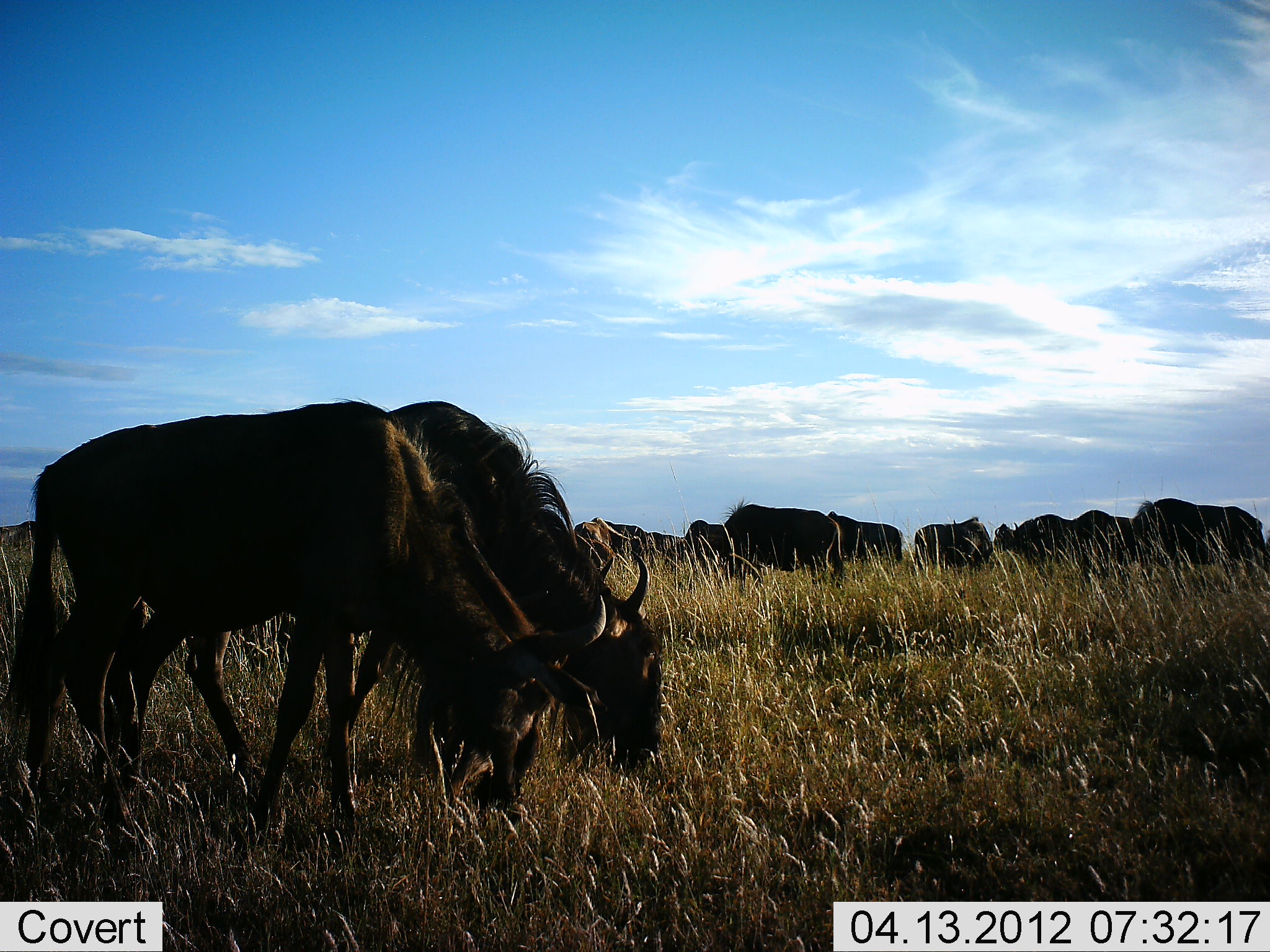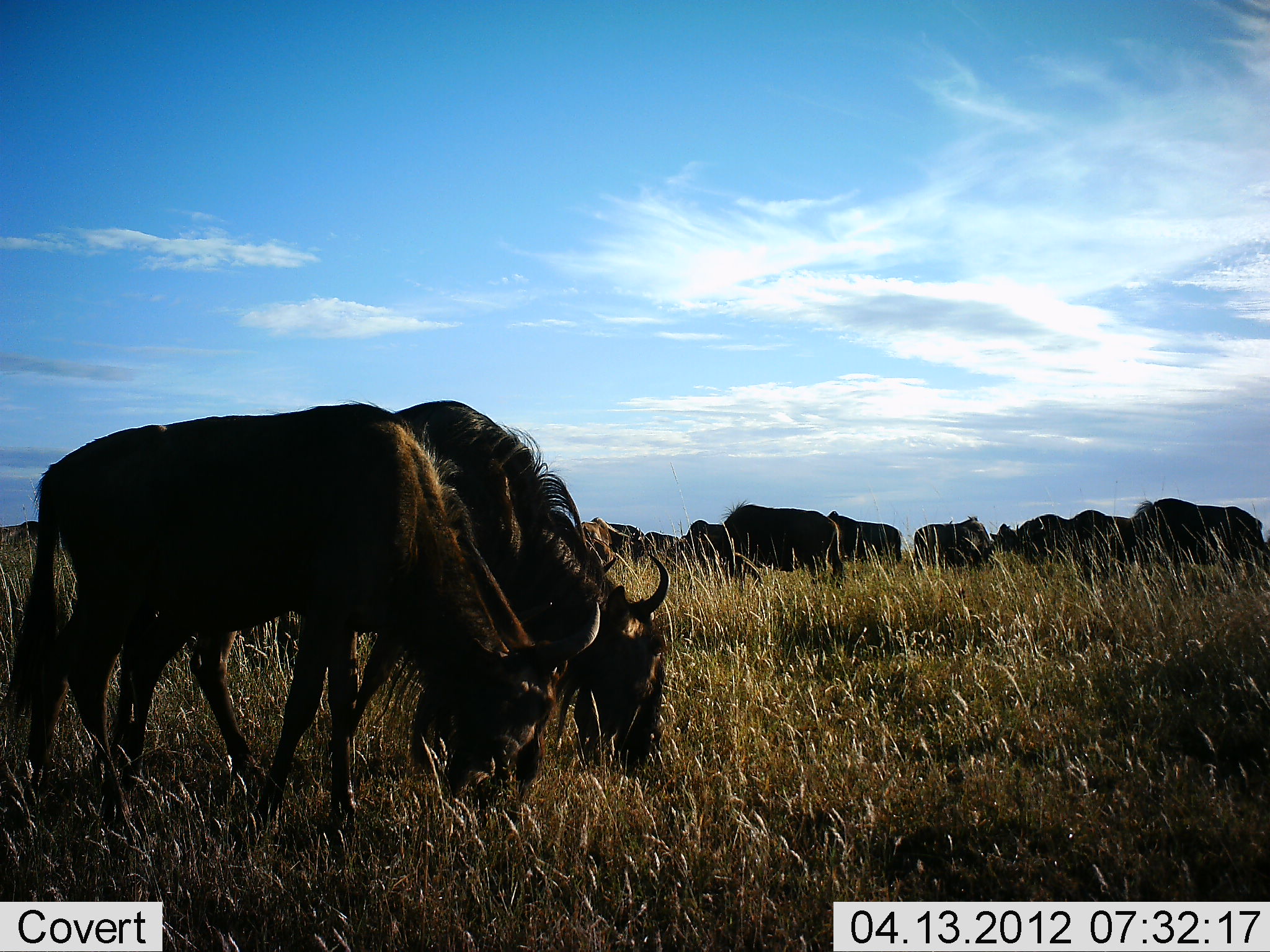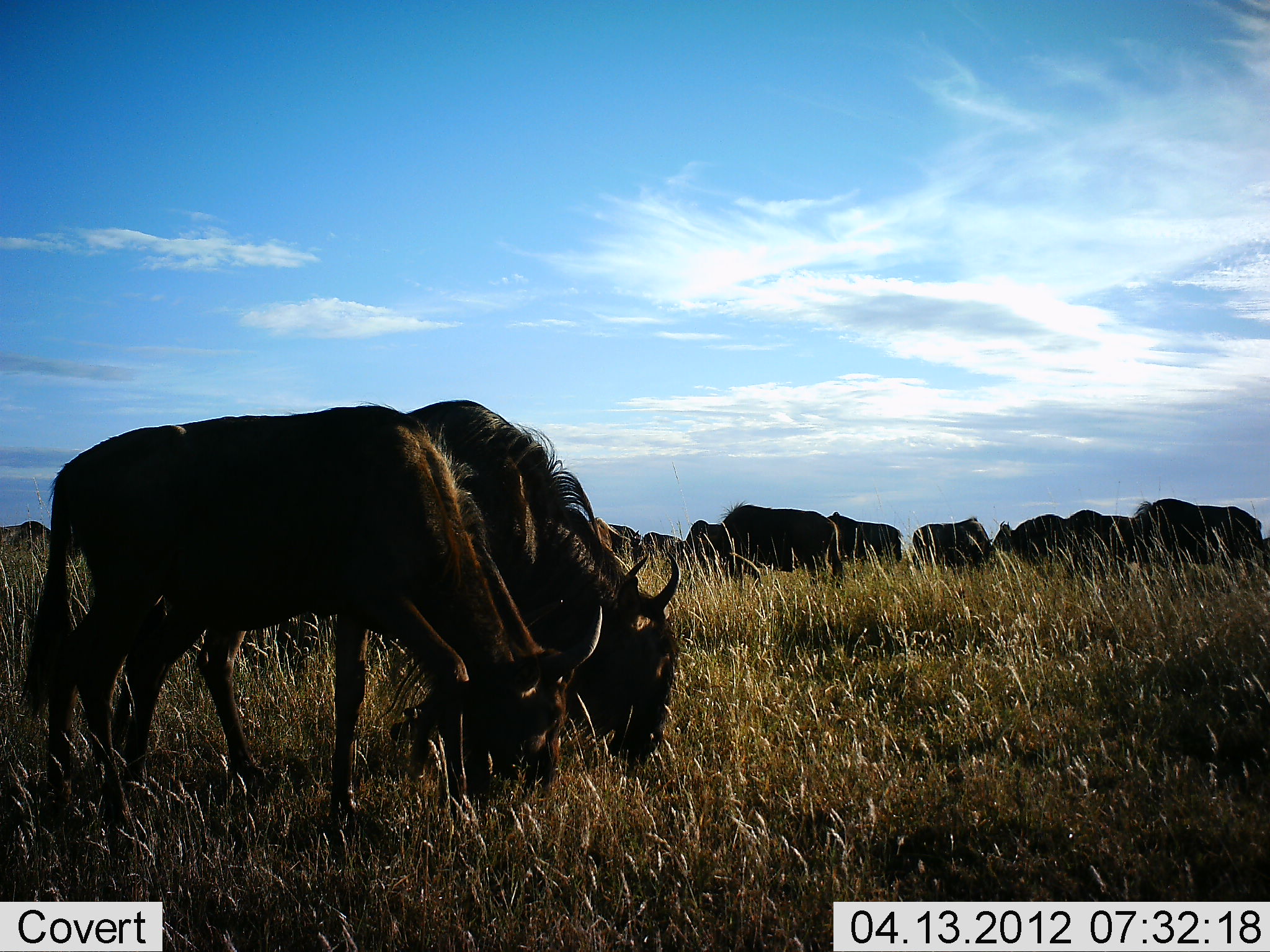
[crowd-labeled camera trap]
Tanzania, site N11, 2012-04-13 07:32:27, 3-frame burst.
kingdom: Animalia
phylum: Chordata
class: Mammalia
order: Artiodactyla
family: Bovidae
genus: Connochaetes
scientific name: Connochaetes taurinus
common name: blue wildebeest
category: wildebeest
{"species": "wildebeest (blue wildebeest) (Connochaetes taurinus)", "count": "11-50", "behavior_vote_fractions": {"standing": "33%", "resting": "0%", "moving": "0%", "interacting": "6%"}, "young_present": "0%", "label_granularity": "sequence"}